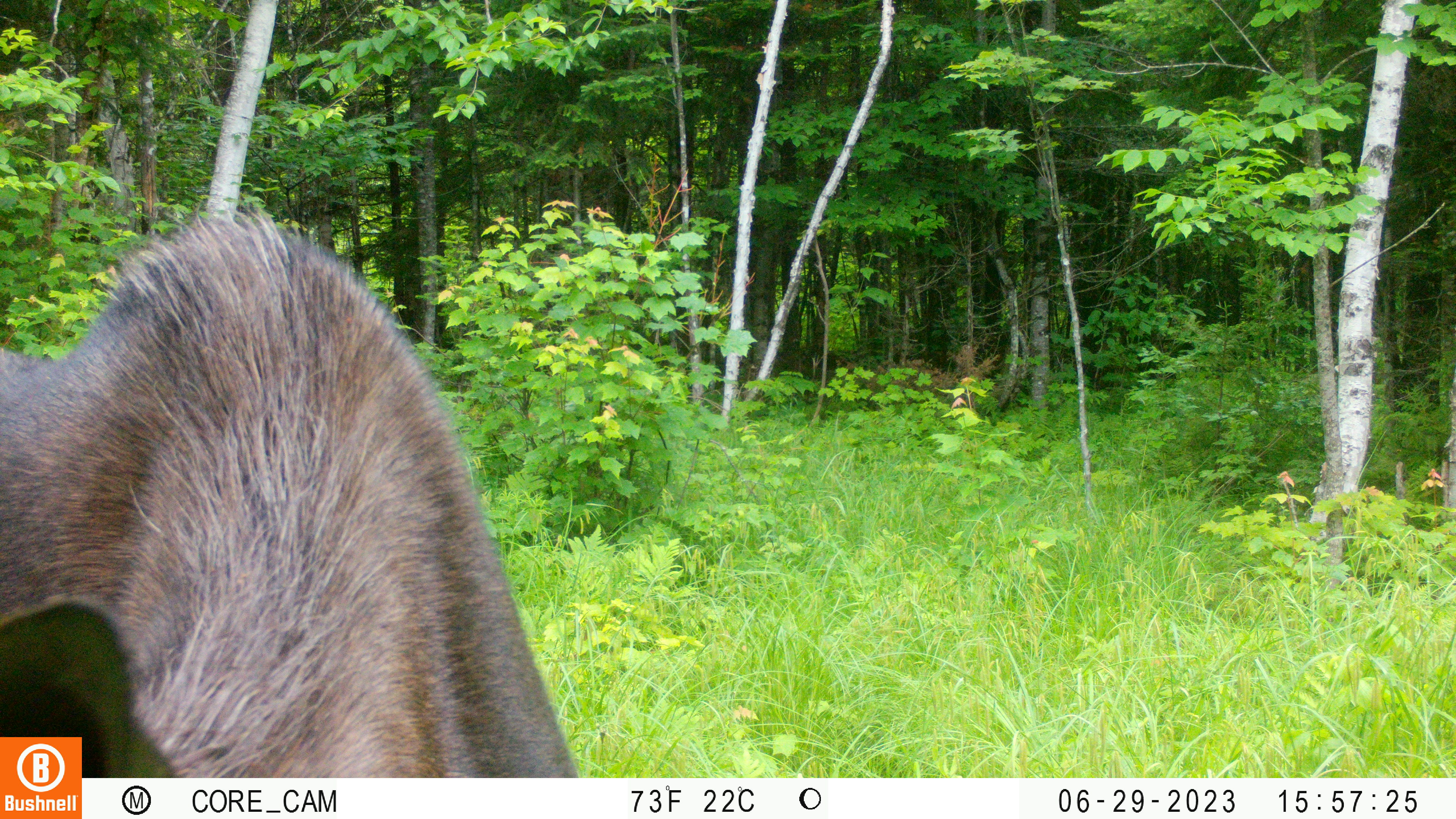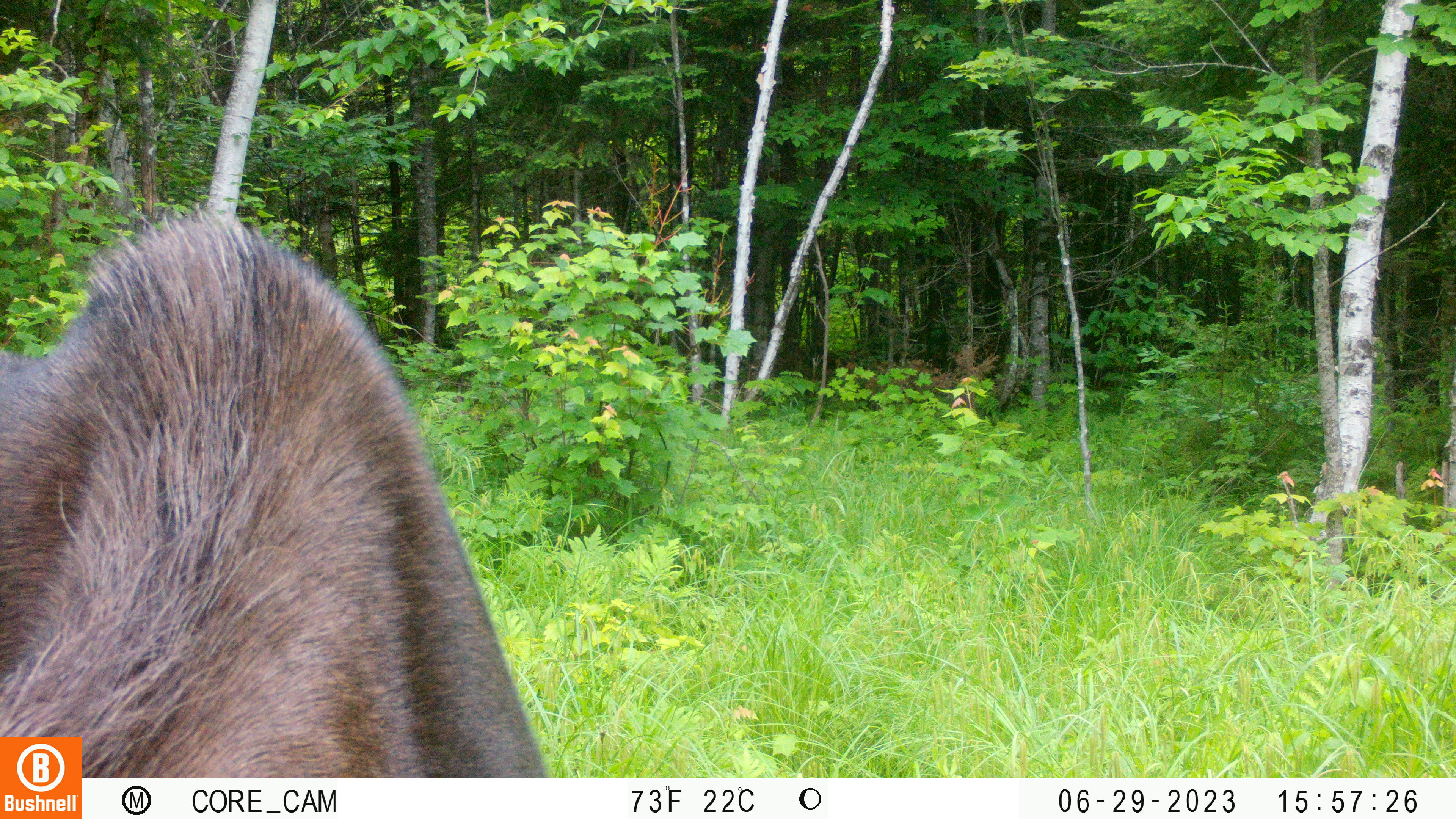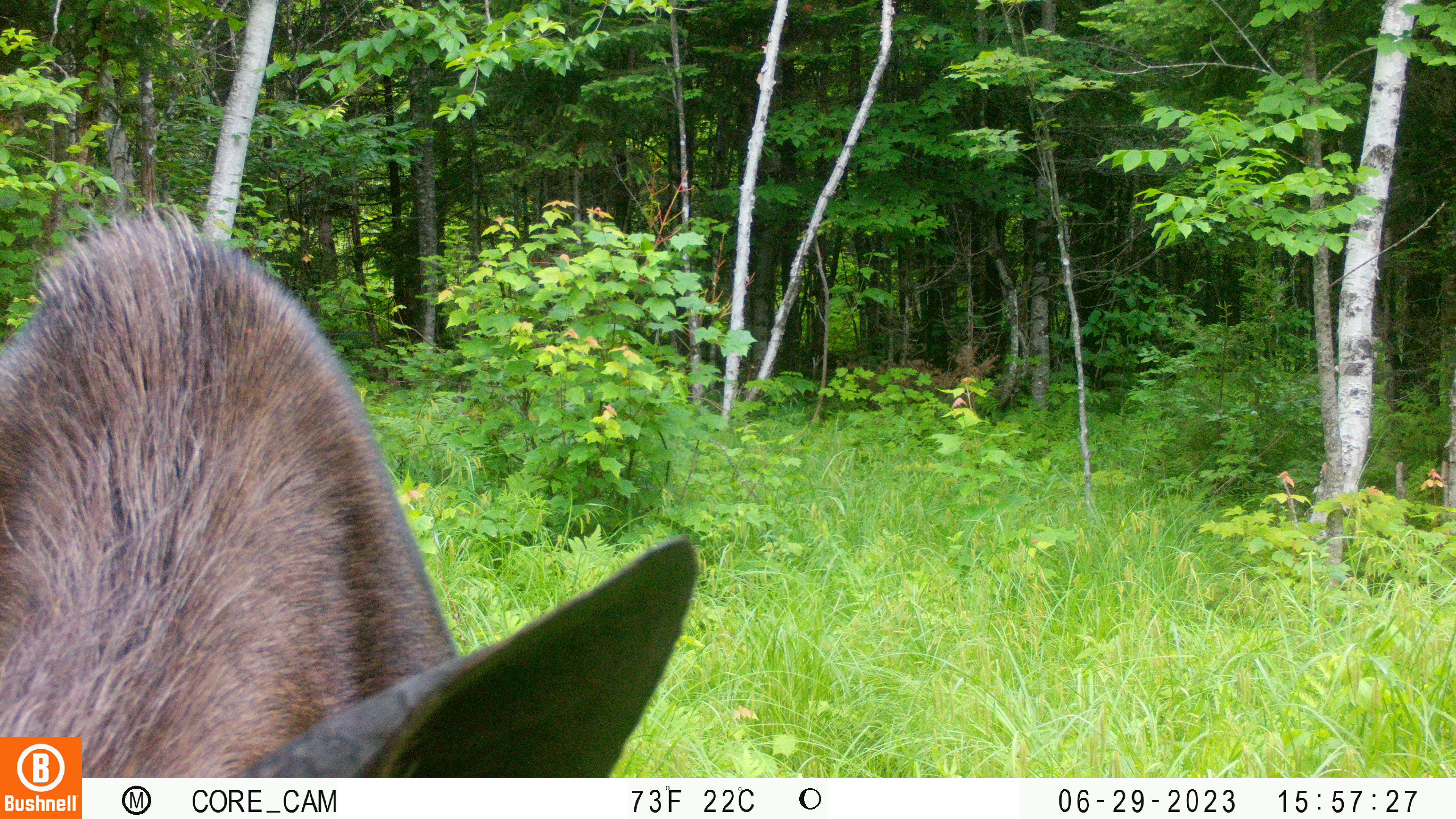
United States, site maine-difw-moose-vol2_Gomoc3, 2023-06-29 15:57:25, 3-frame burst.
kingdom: Animalia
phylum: Chordata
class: Mammalia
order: Artiodactyla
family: Cervidae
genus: Alces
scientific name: Alces alces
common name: moose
Moose (Alces alces).